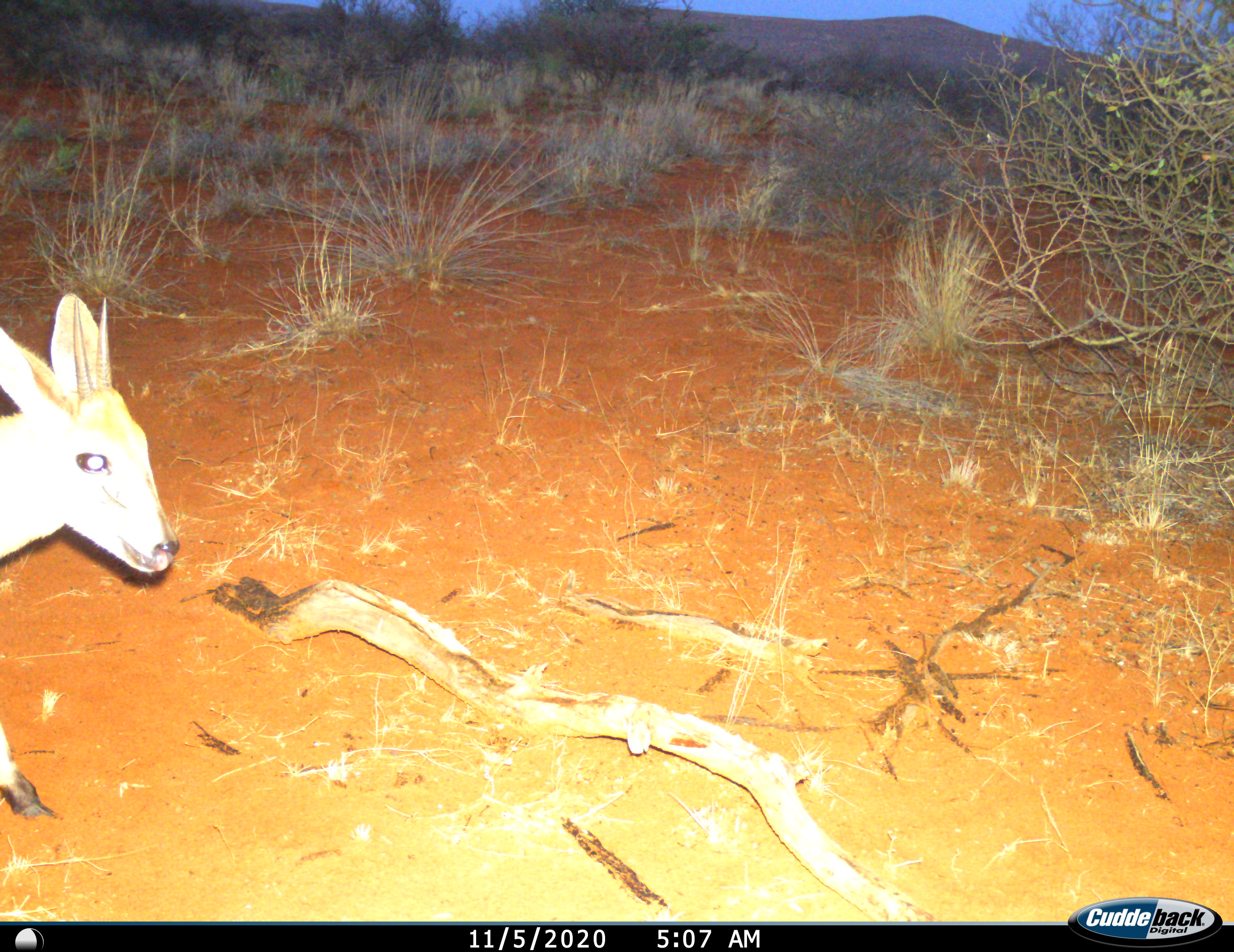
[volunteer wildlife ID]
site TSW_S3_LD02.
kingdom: Animalia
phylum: Chordata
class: Mammalia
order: Artiodactyla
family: Bovidae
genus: Sylvicapra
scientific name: Sylvicapra grimmia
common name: common duiker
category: duikercommongrey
Duikercommongrey (common duiker) (Sylvicapra grimmia), count 1. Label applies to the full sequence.